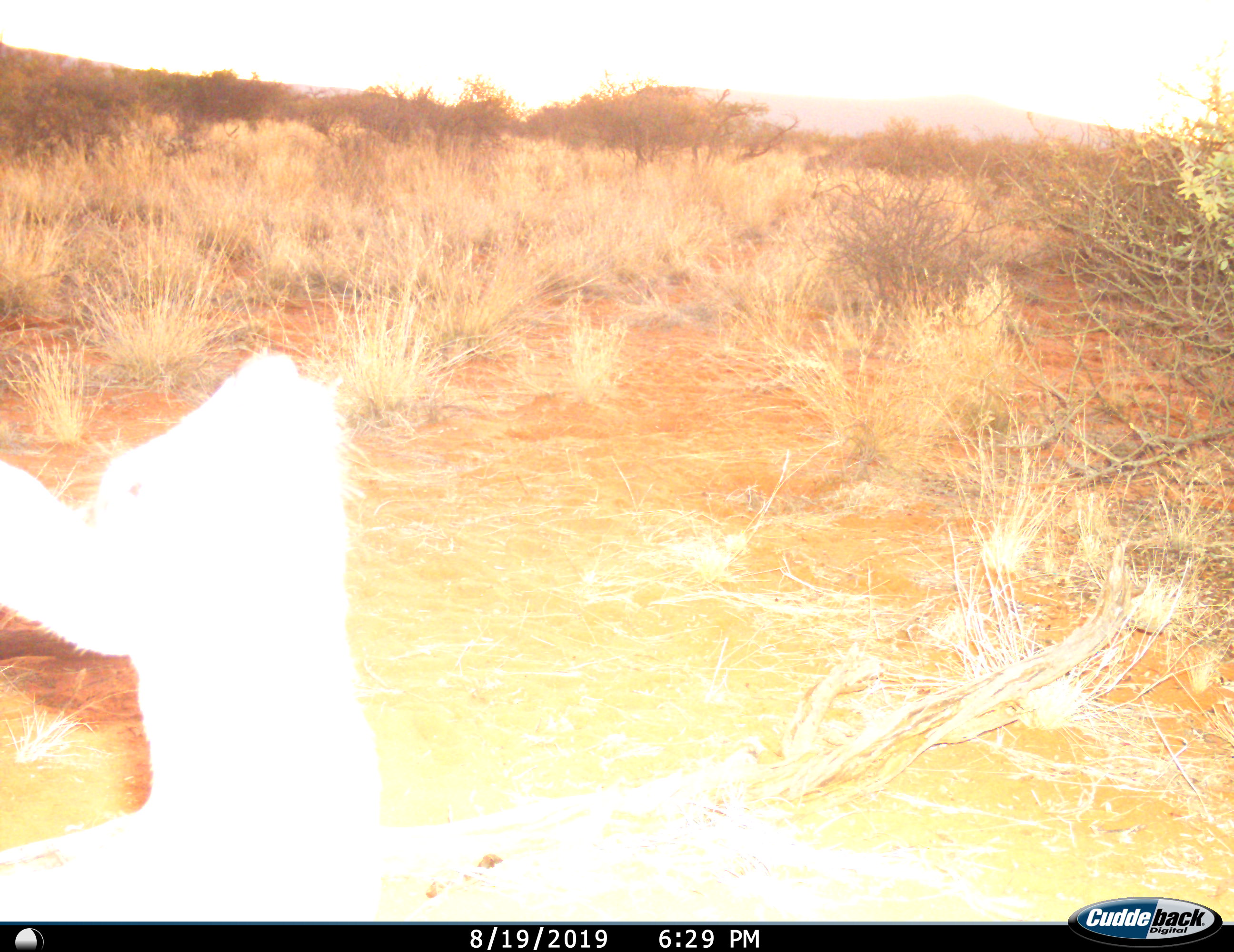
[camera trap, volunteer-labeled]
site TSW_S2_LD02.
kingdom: Animalia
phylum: Chordata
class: Mammalia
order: Artiodactyla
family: Bovidae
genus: Raphicerus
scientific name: Raphicerus campestris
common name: steenbok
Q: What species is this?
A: Steenbok (Raphicerus campestris).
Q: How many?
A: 1.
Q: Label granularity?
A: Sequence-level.